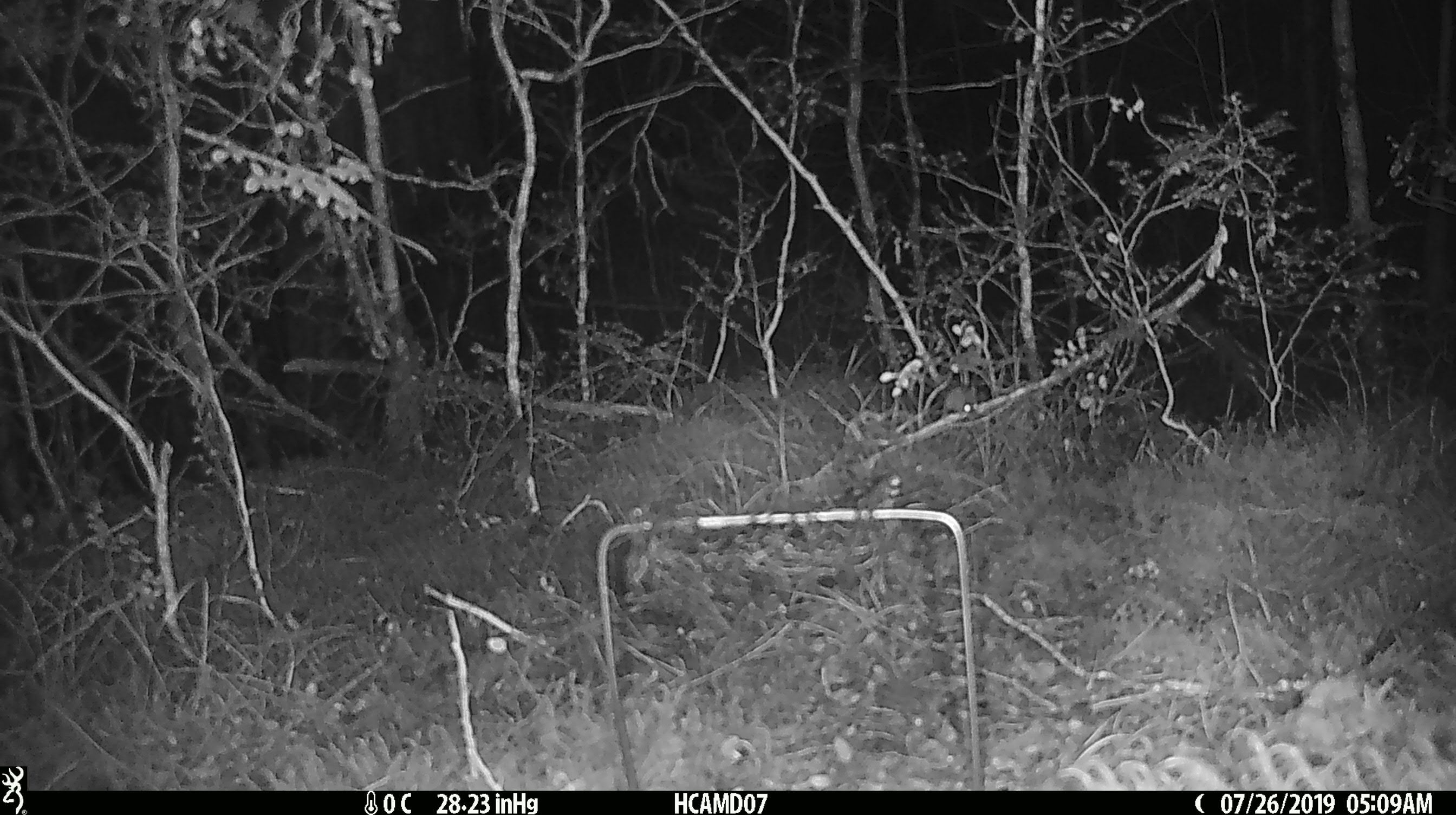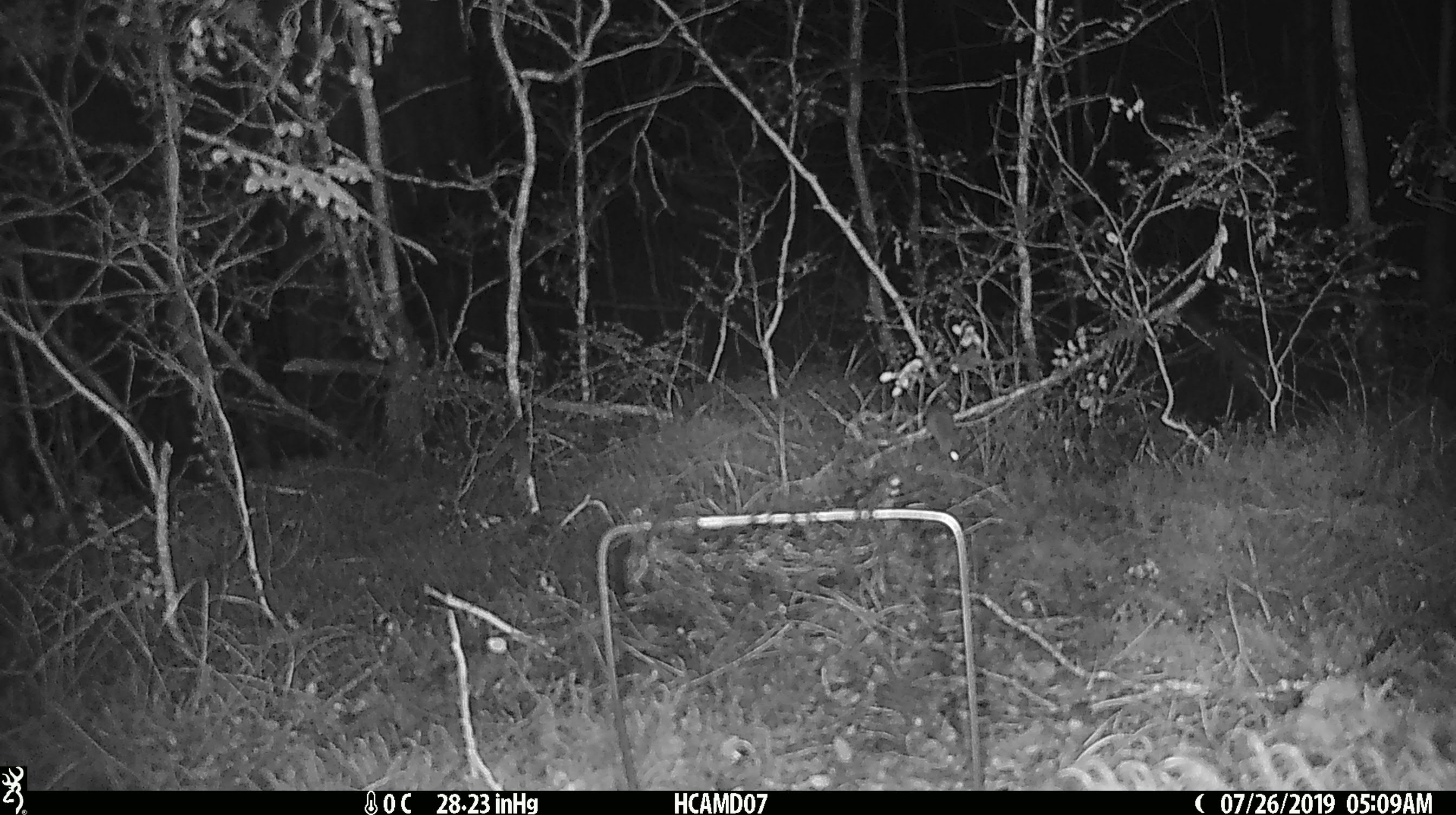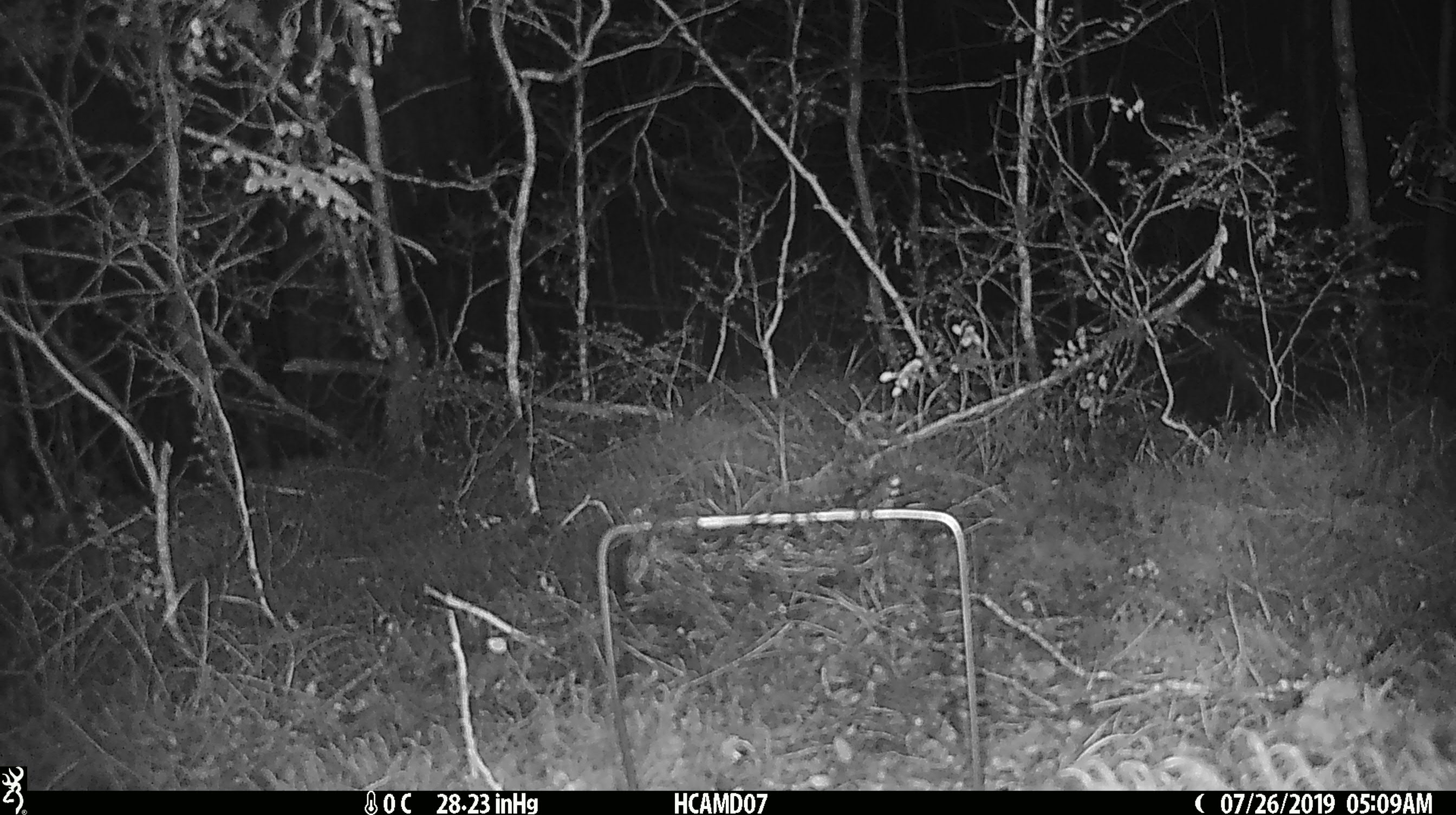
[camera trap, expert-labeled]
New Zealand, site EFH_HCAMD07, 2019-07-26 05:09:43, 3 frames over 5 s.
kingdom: Animalia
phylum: Chordata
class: Mammalia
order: Rodentia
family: Muridae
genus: Mus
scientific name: Mus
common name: mouse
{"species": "mouse (Mus)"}